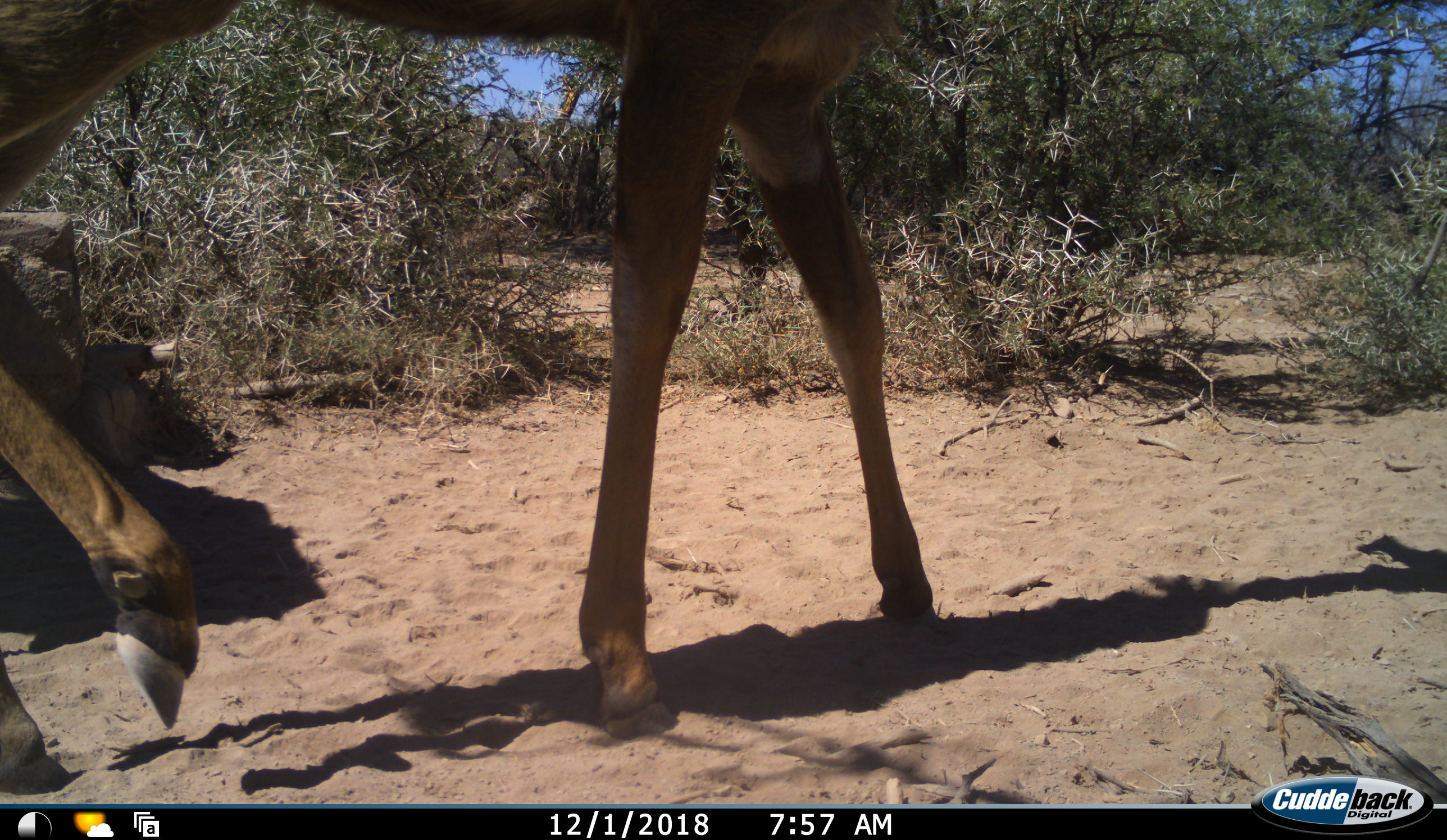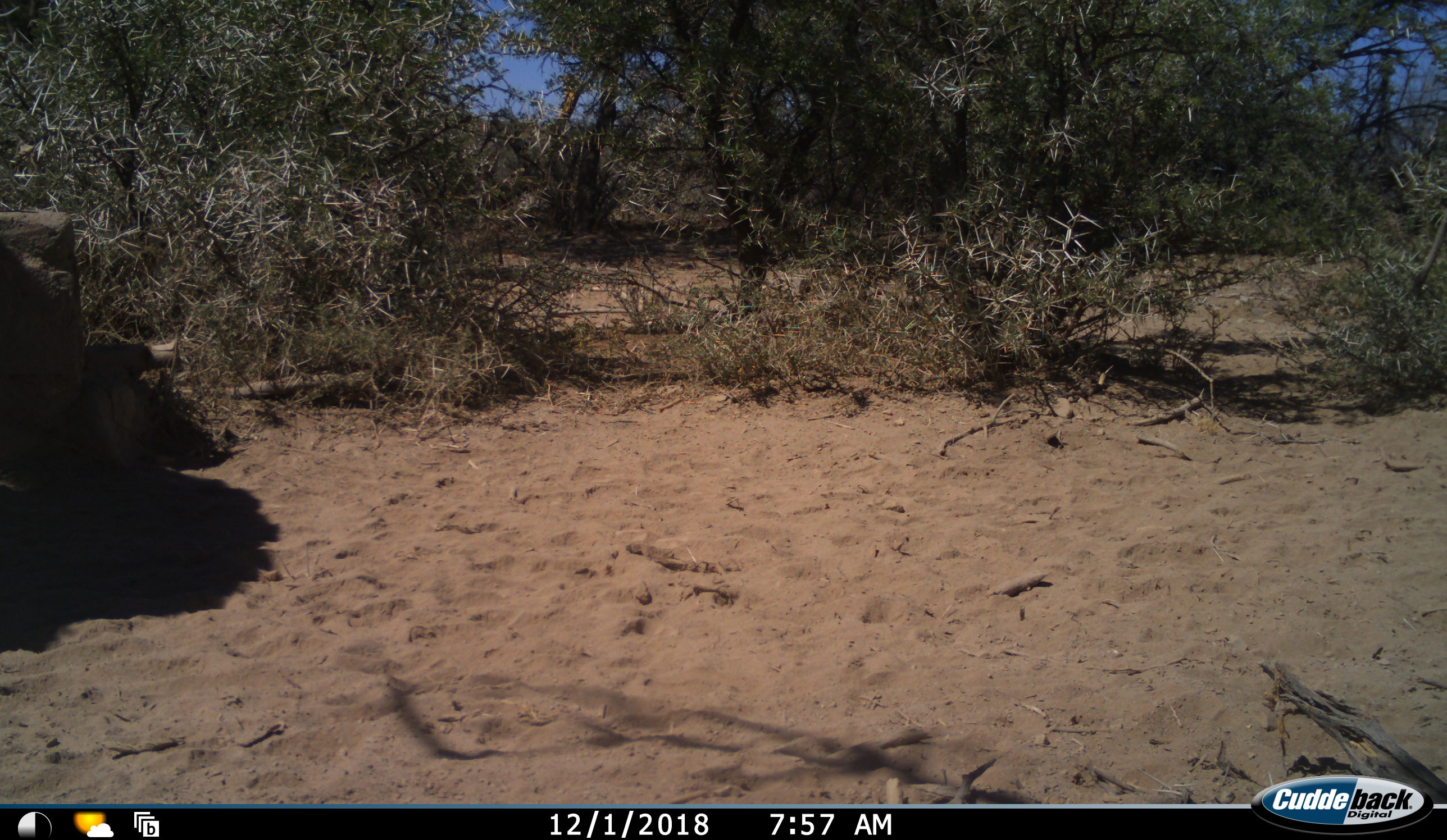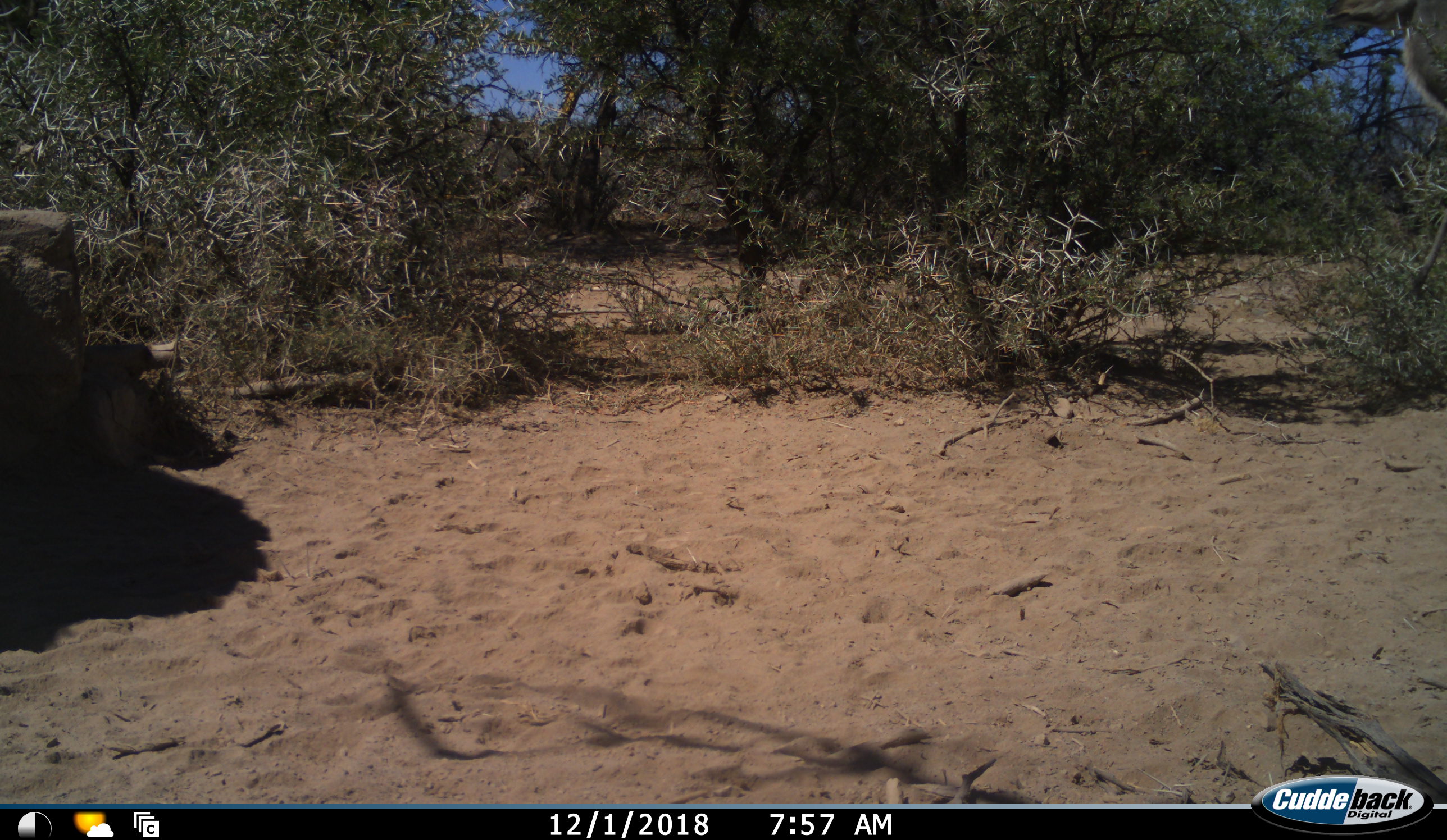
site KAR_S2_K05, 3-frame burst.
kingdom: Animalia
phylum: Chordata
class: Mammalia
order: Artiodactyla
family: Bovidae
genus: Tragelaphus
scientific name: Tragelaphus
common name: kudu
Kudu (Tragelaphus), count 1. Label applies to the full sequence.